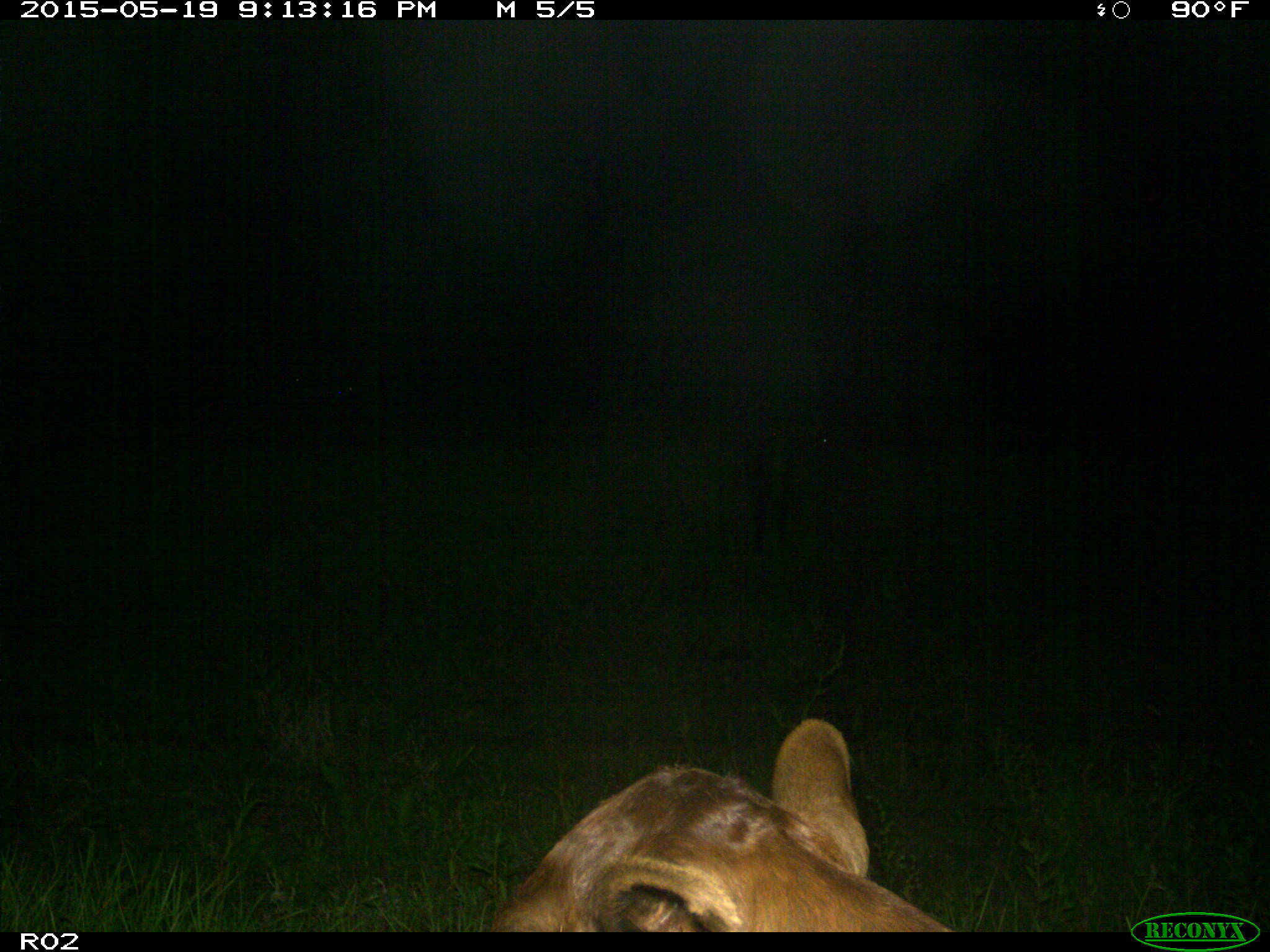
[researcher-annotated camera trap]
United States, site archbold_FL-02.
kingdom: Animalia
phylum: Chordata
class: Mammalia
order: Artiodactyla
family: Bovidae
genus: Bos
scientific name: Bos taurus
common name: domestic cow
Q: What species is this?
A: Bos taurus (domestic cow).